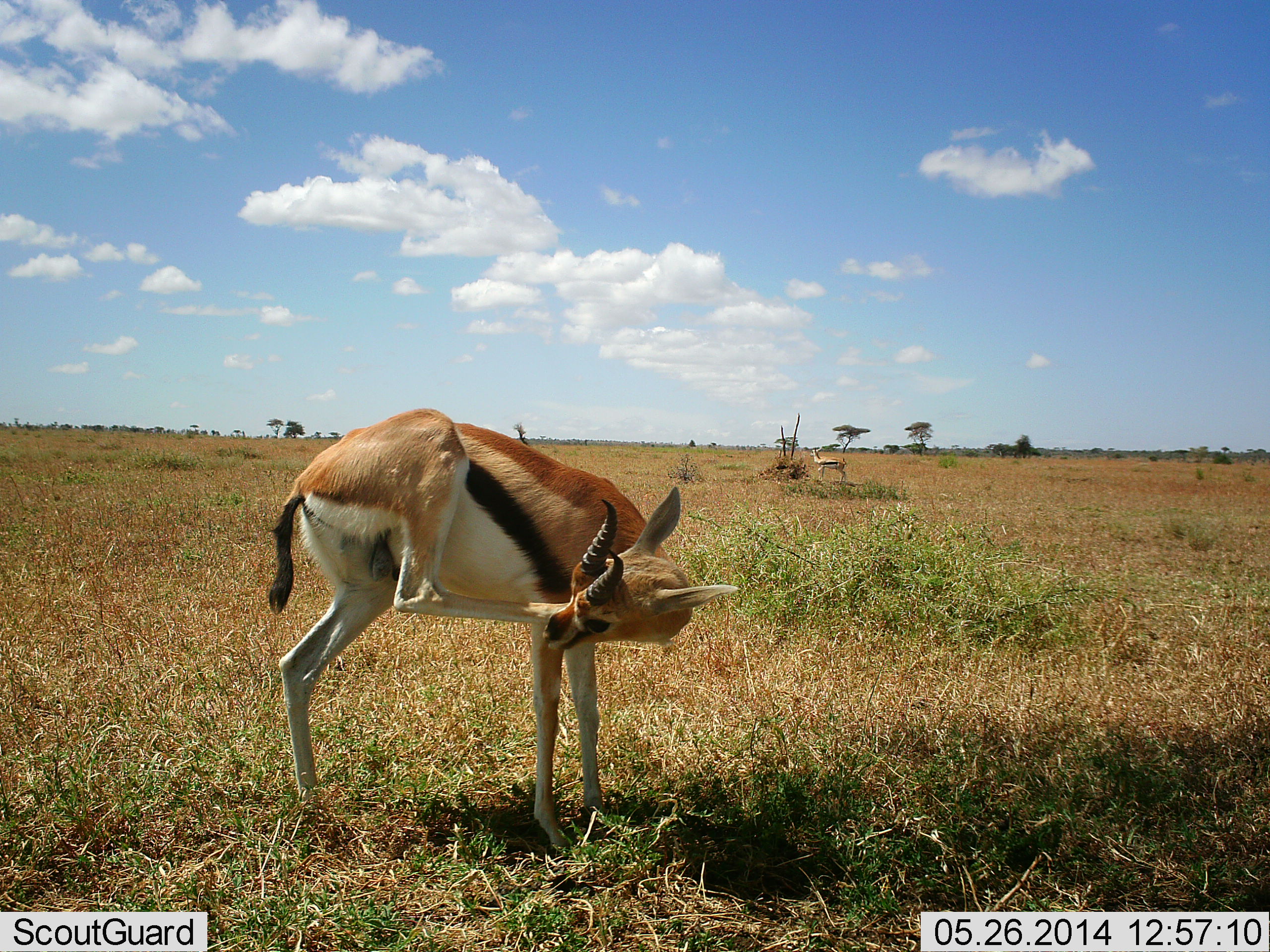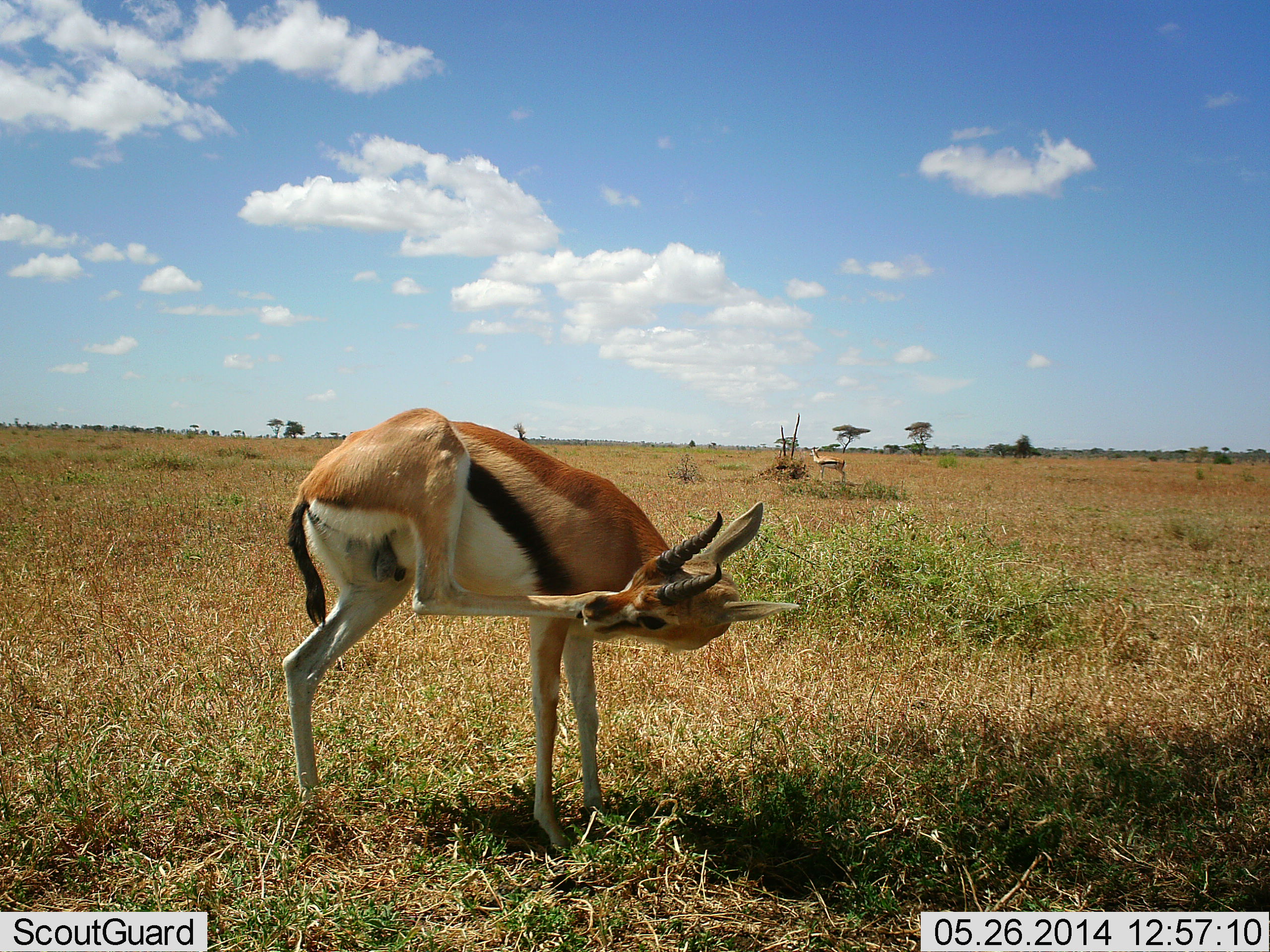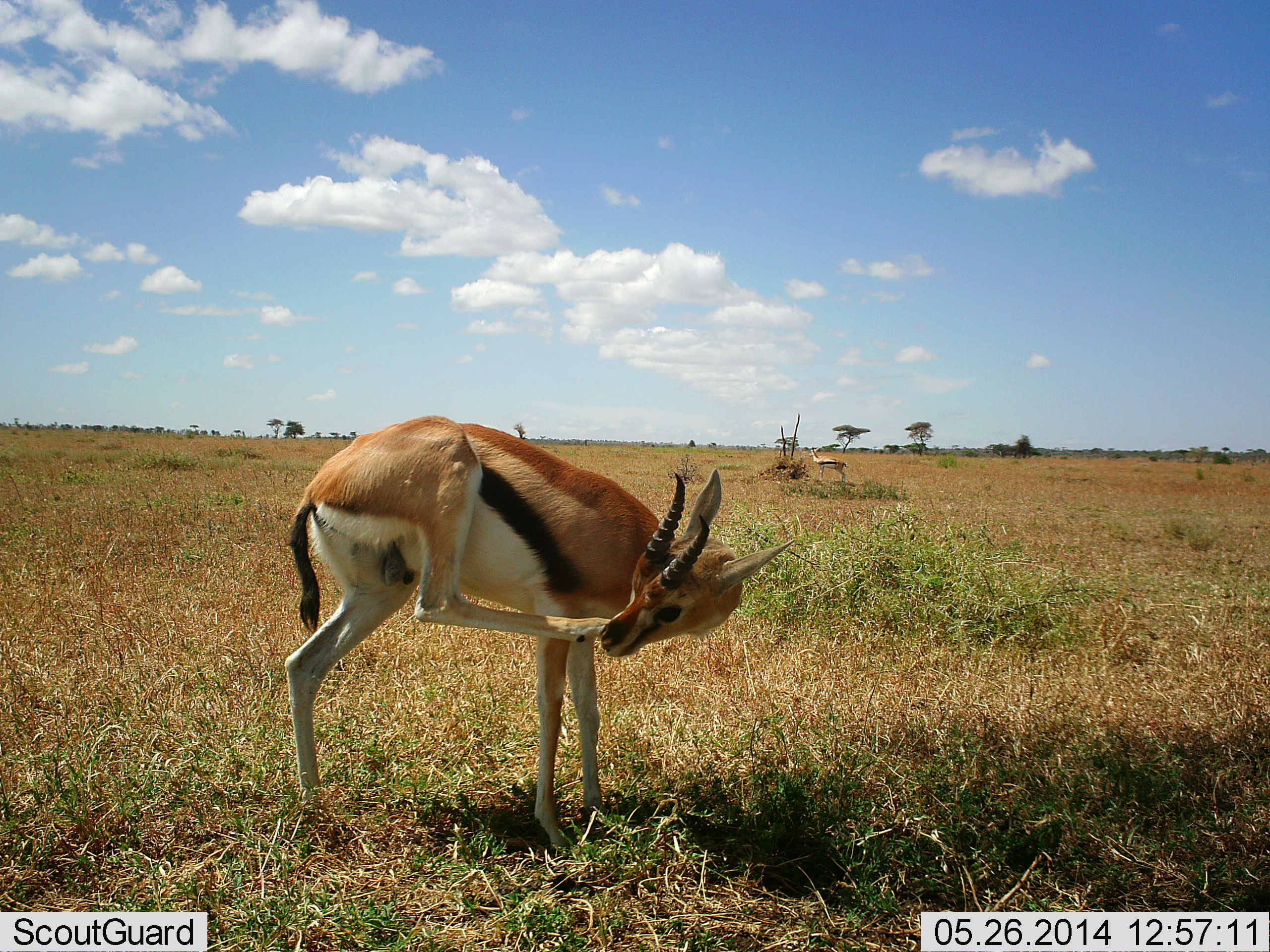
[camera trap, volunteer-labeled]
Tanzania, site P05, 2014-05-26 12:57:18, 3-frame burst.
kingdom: Animalia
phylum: Chordata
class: Mammalia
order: Artiodactyla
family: Bovidae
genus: Eudorcas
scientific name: Eudorcas thomsonii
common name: thomson's gazelle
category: gazellethomsons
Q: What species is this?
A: Gazellethomsons (thomson's gazelle) (Eudorcas thomsonii).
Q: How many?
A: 2.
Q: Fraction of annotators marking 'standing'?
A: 91%.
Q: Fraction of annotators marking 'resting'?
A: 5%.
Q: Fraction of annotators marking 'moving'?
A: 9%.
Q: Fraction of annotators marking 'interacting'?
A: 11%.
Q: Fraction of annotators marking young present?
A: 0%.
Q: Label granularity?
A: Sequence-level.